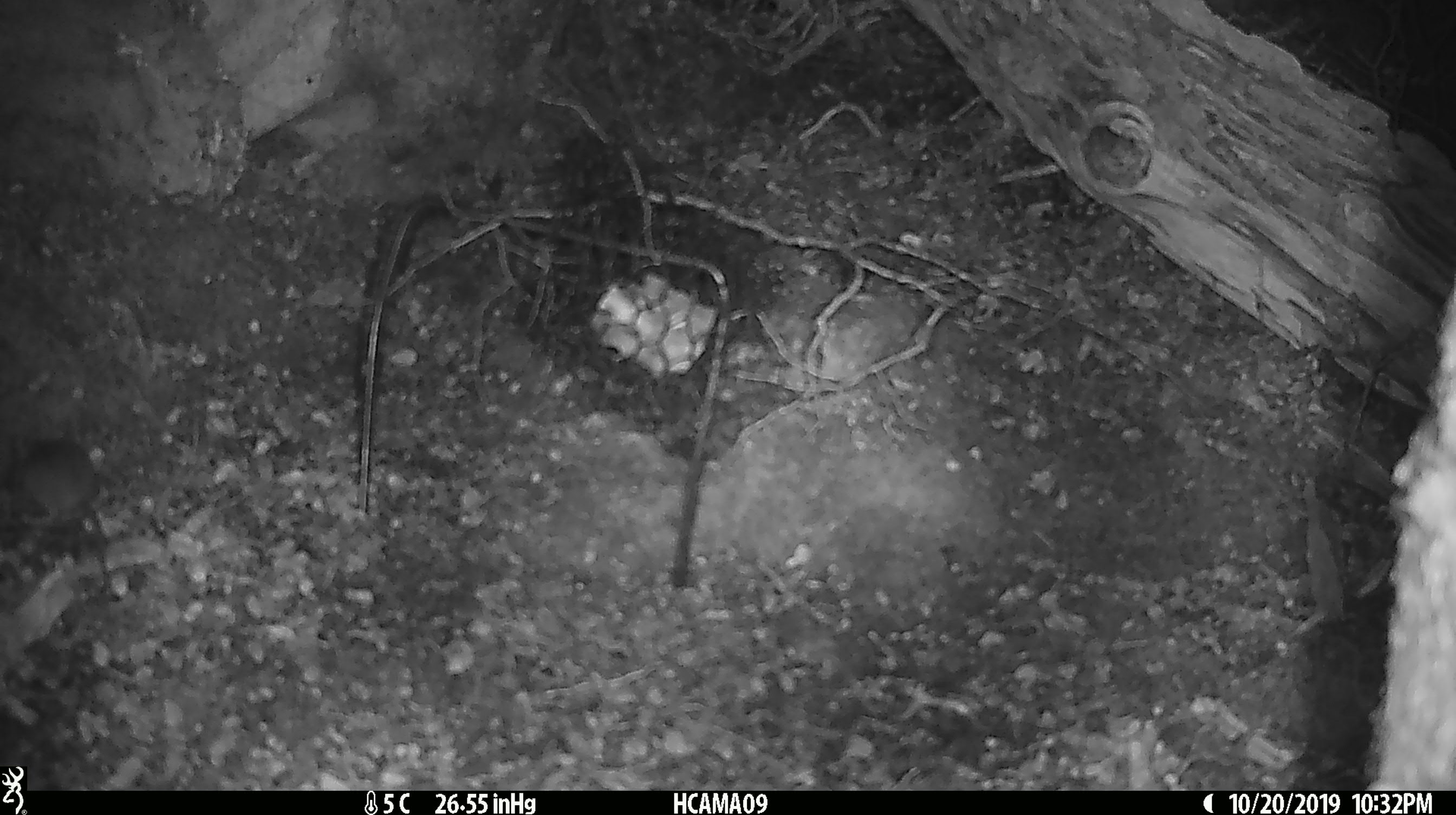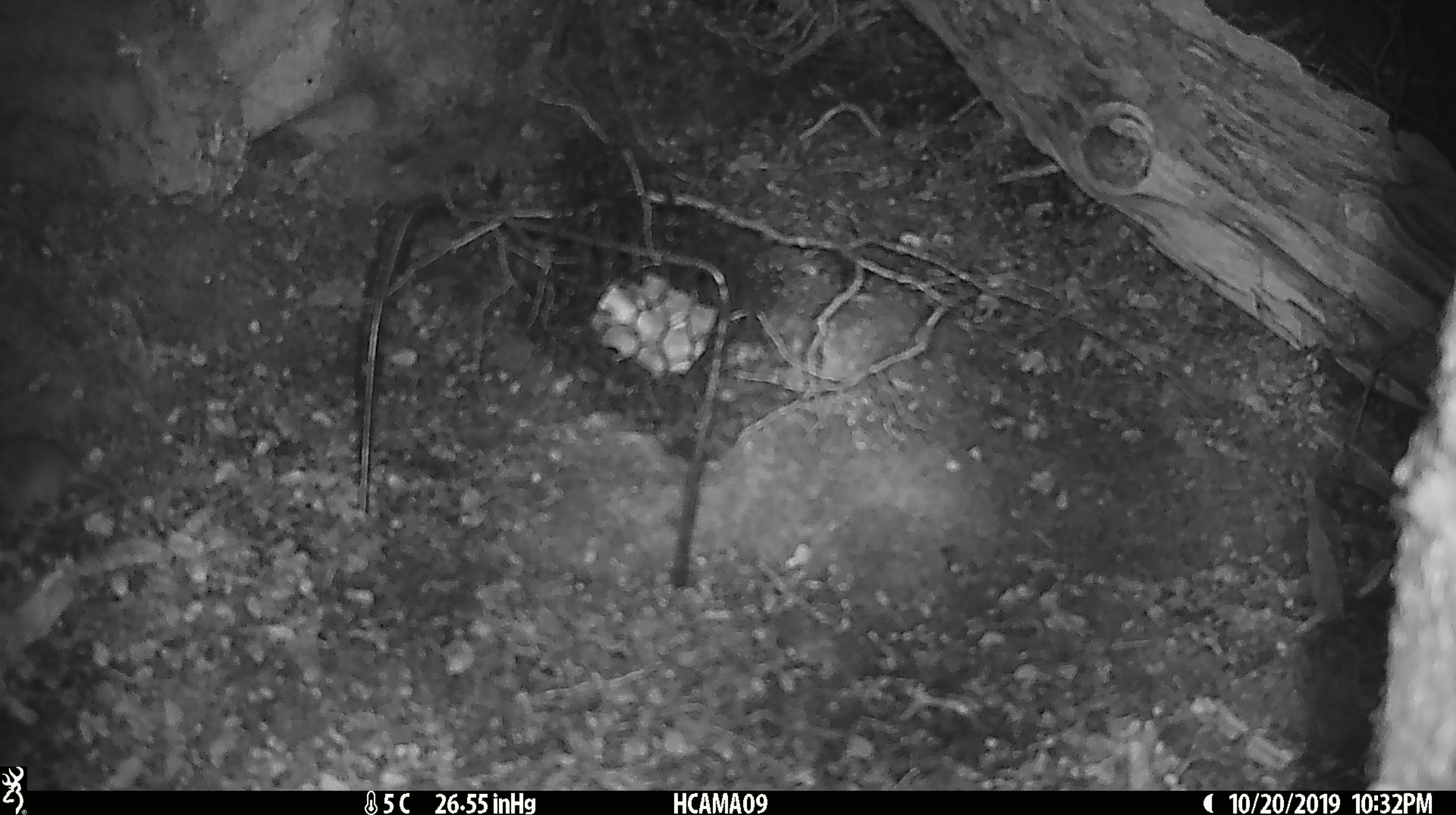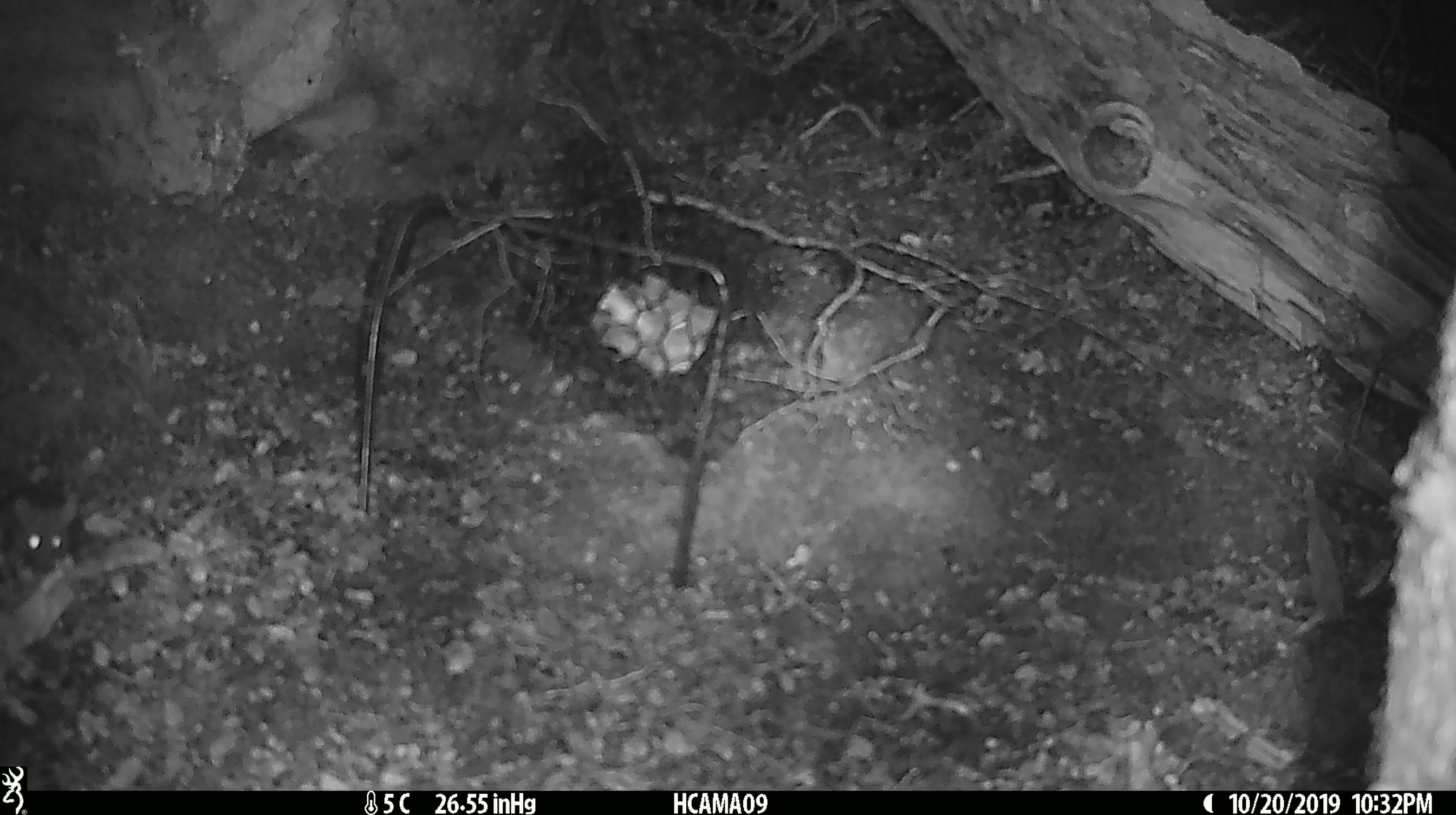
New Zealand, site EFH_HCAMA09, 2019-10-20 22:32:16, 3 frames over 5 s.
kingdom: Animalia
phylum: Chordata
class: Mammalia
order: Rodentia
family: Muridae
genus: Mus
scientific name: Mus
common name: mouse